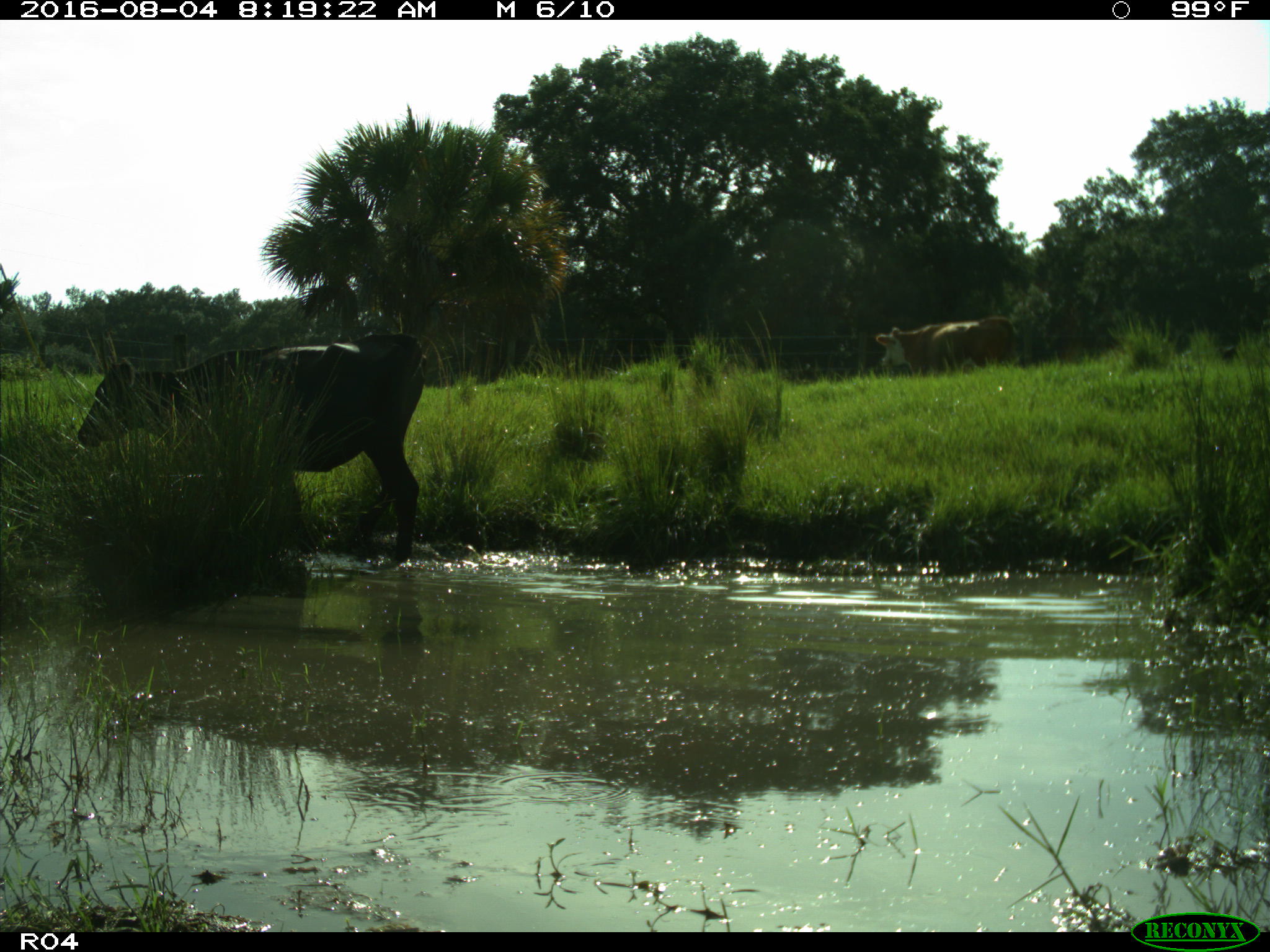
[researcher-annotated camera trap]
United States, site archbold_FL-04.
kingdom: Animalia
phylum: Chordata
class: Mammalia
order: Artiodactyla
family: Bovidae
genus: Bos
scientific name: Bos taurus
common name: domestic cow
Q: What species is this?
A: Bos taurus (domestic cow).